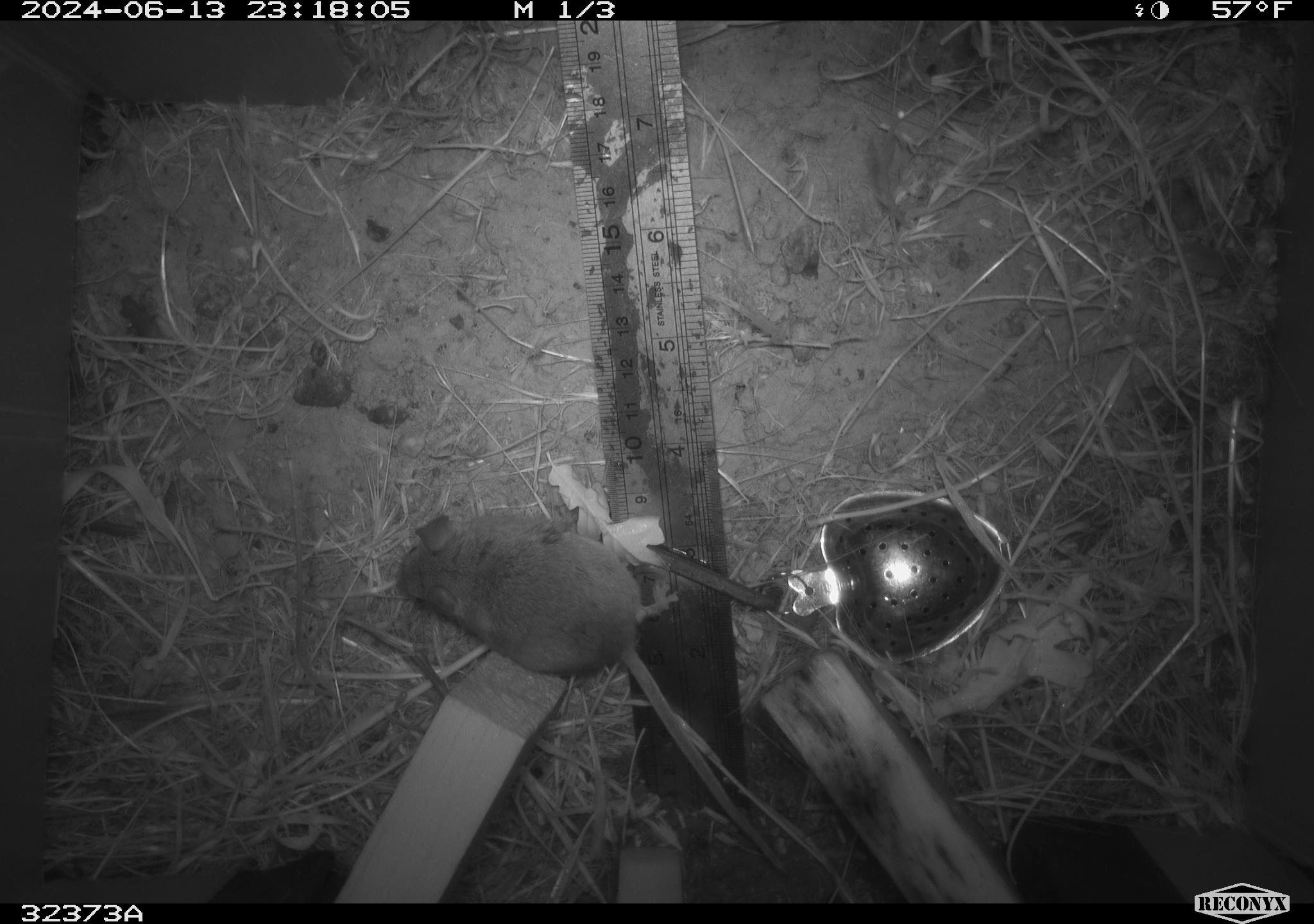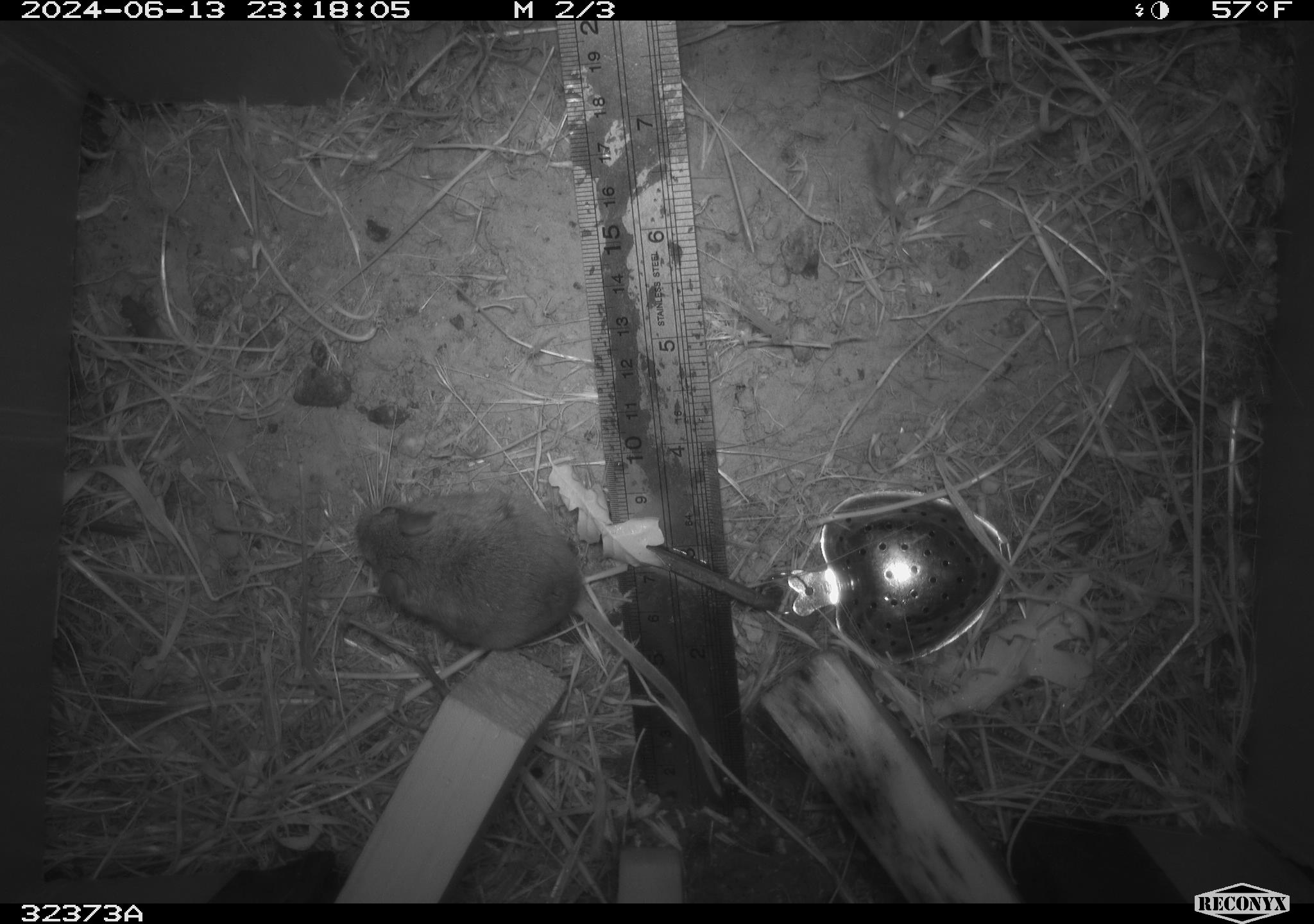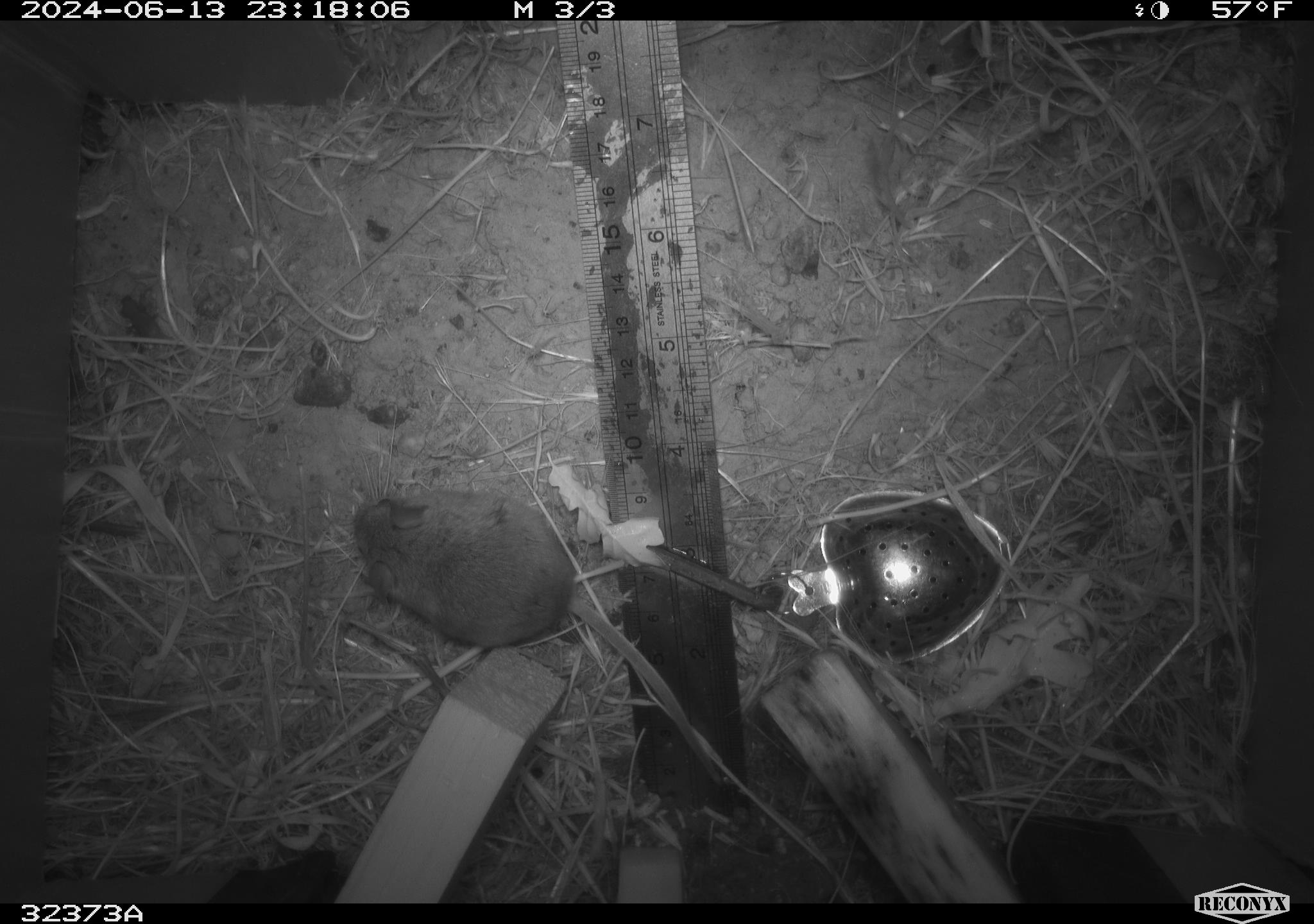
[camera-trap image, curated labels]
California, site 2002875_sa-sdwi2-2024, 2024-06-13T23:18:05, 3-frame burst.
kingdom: Animalia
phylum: Chordata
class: Mammalia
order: Rodentia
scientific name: Rodentia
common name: mouse species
Mouse species (Rodentia).